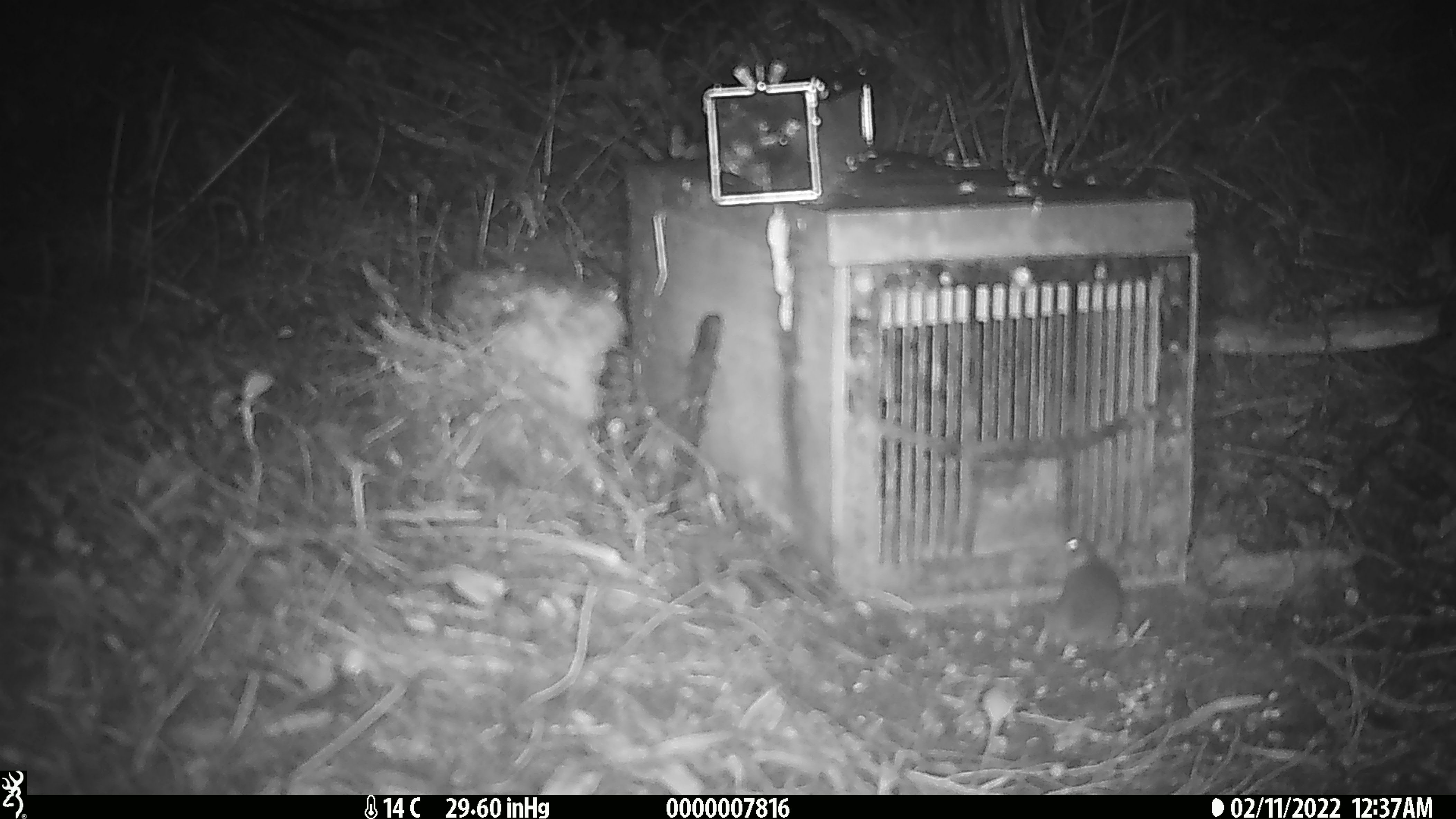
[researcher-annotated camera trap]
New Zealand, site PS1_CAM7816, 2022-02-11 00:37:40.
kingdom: Animalia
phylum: Chordata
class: Mammalia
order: Rodentia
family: Muridae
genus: Mus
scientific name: Mus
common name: mouse